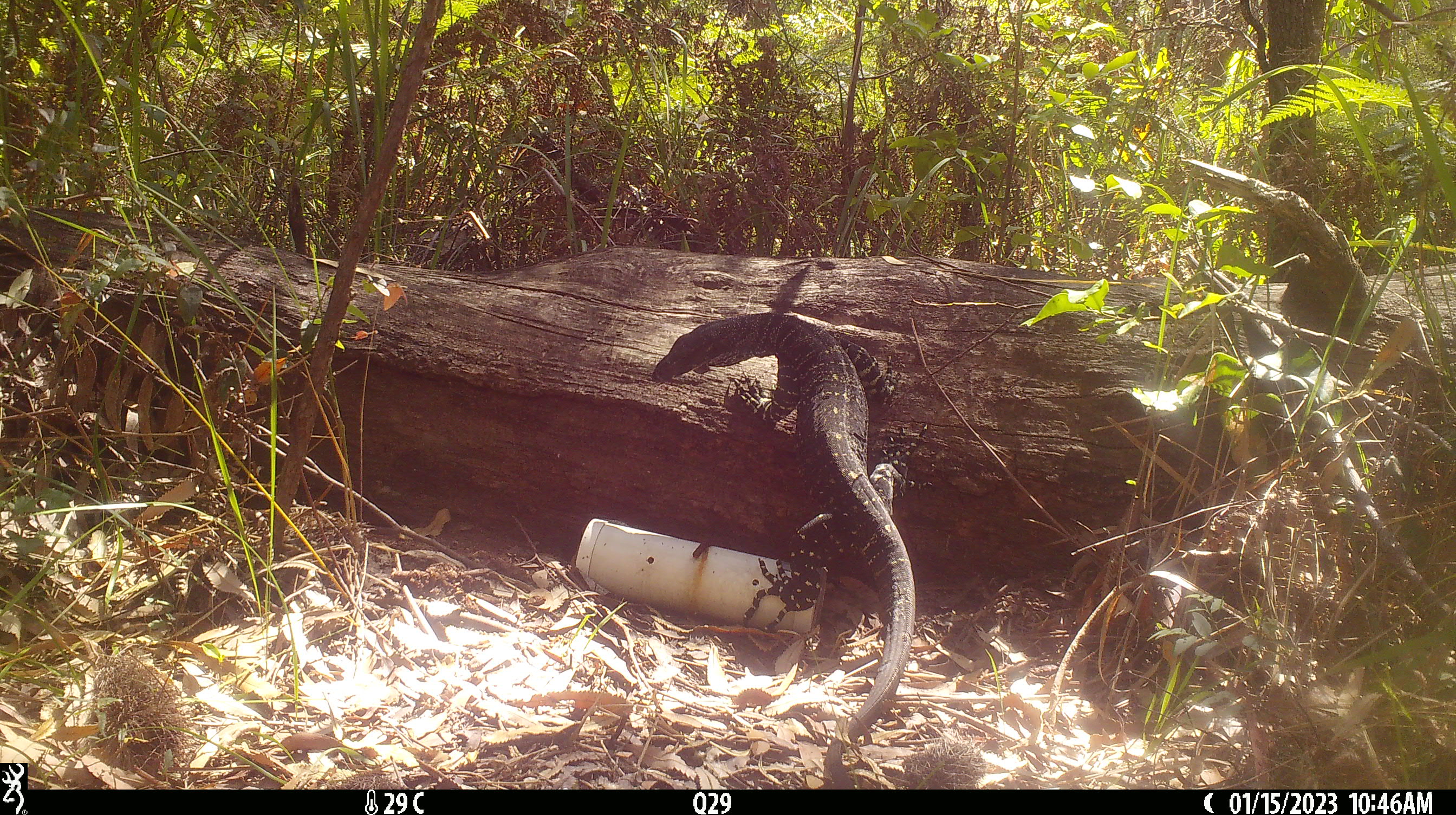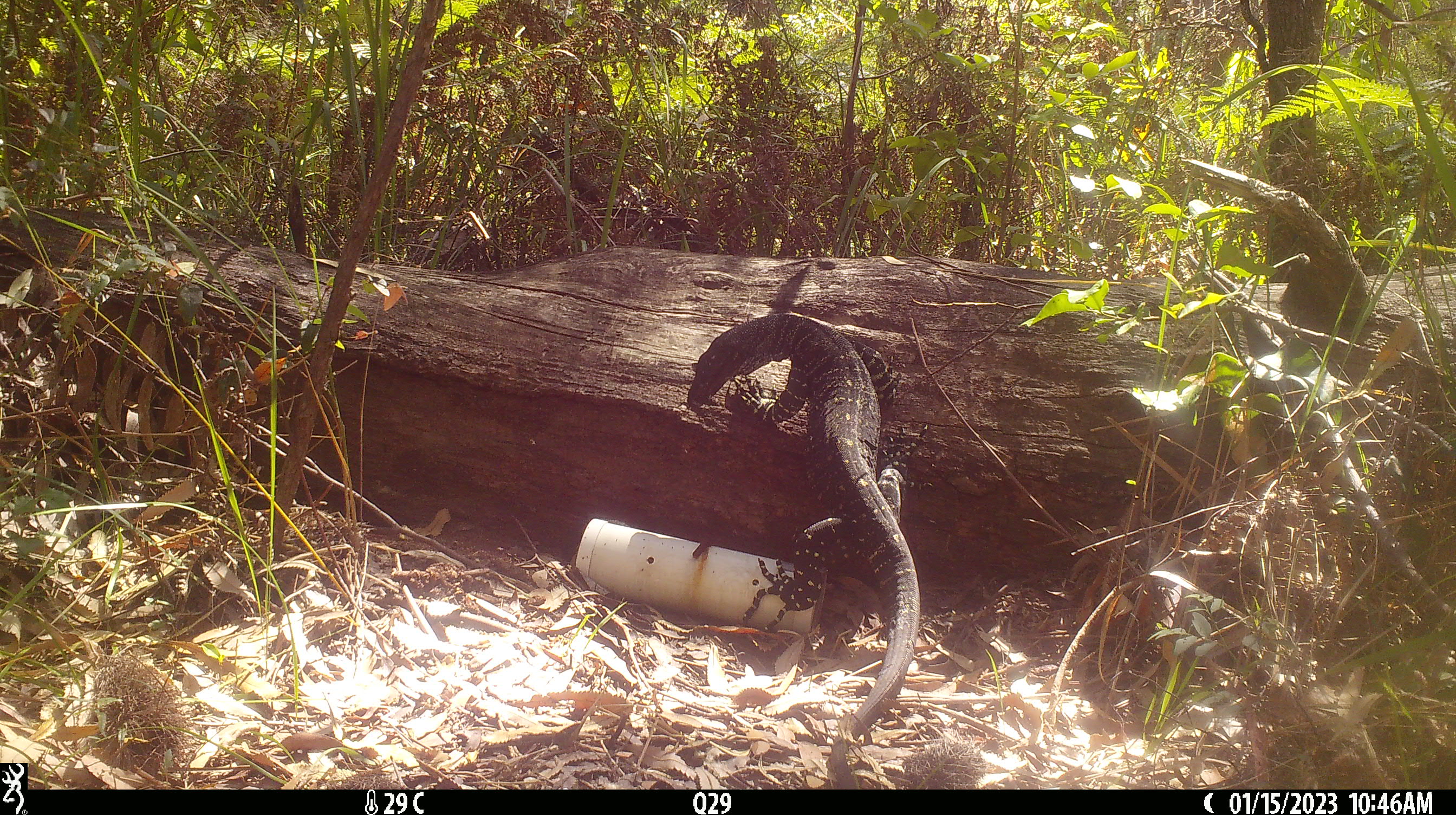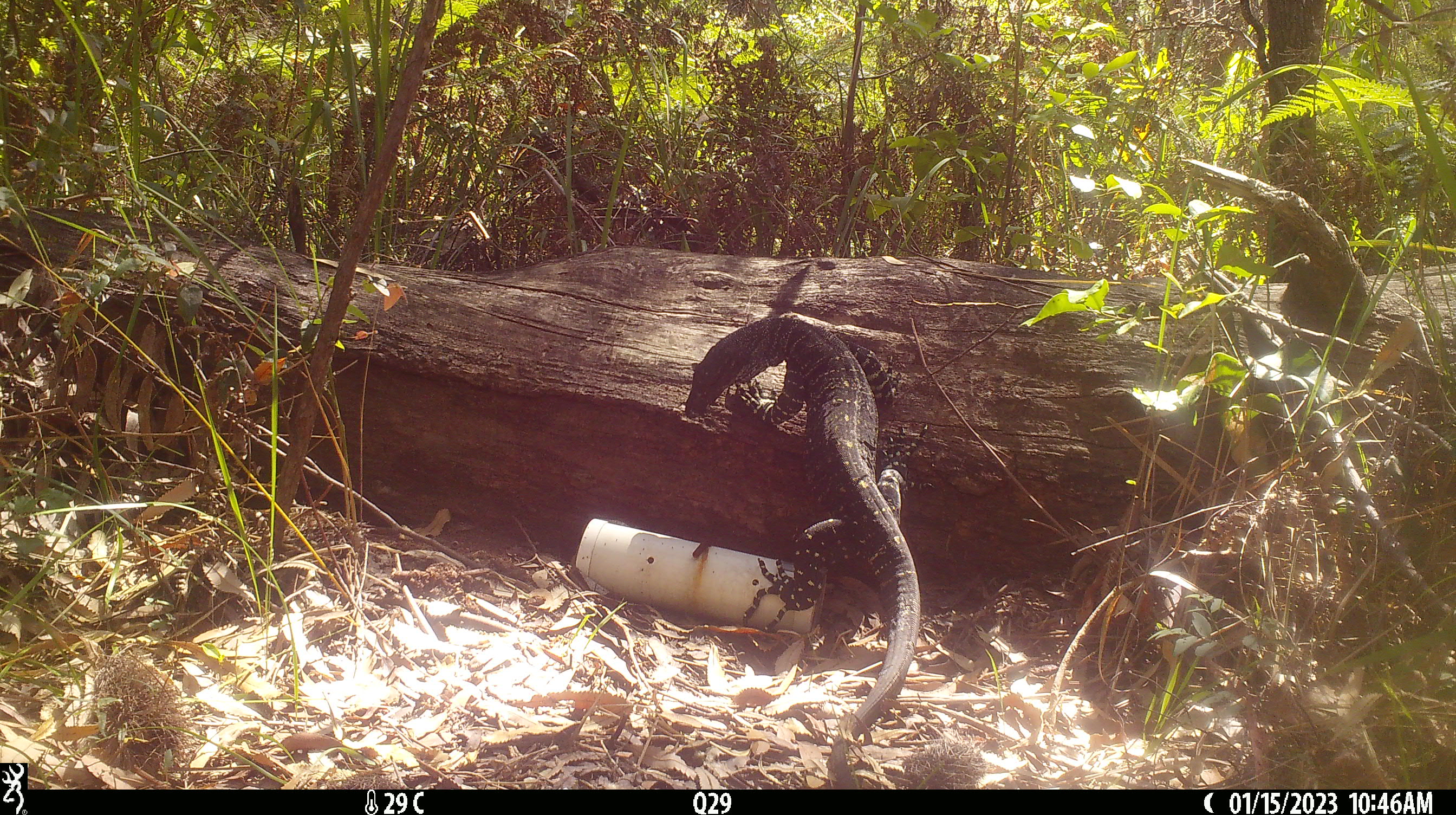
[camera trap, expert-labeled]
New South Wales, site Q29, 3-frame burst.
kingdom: Animalia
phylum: Chordata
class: Reptilia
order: Squamata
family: Varanidae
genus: Varanus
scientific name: Varanus varius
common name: lace monitor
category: goanna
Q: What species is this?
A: Goanna (lace monitor) (Varanus varius).